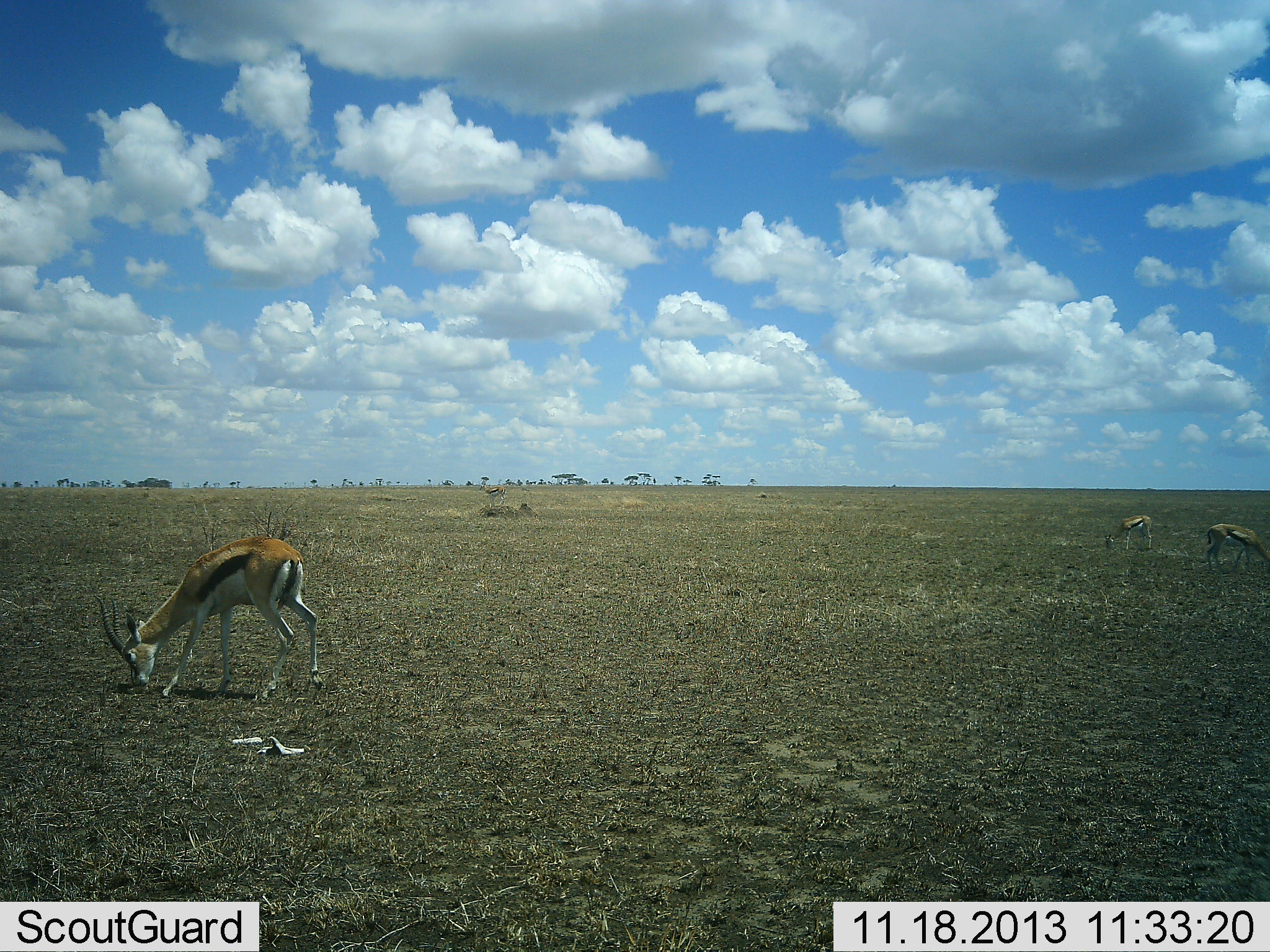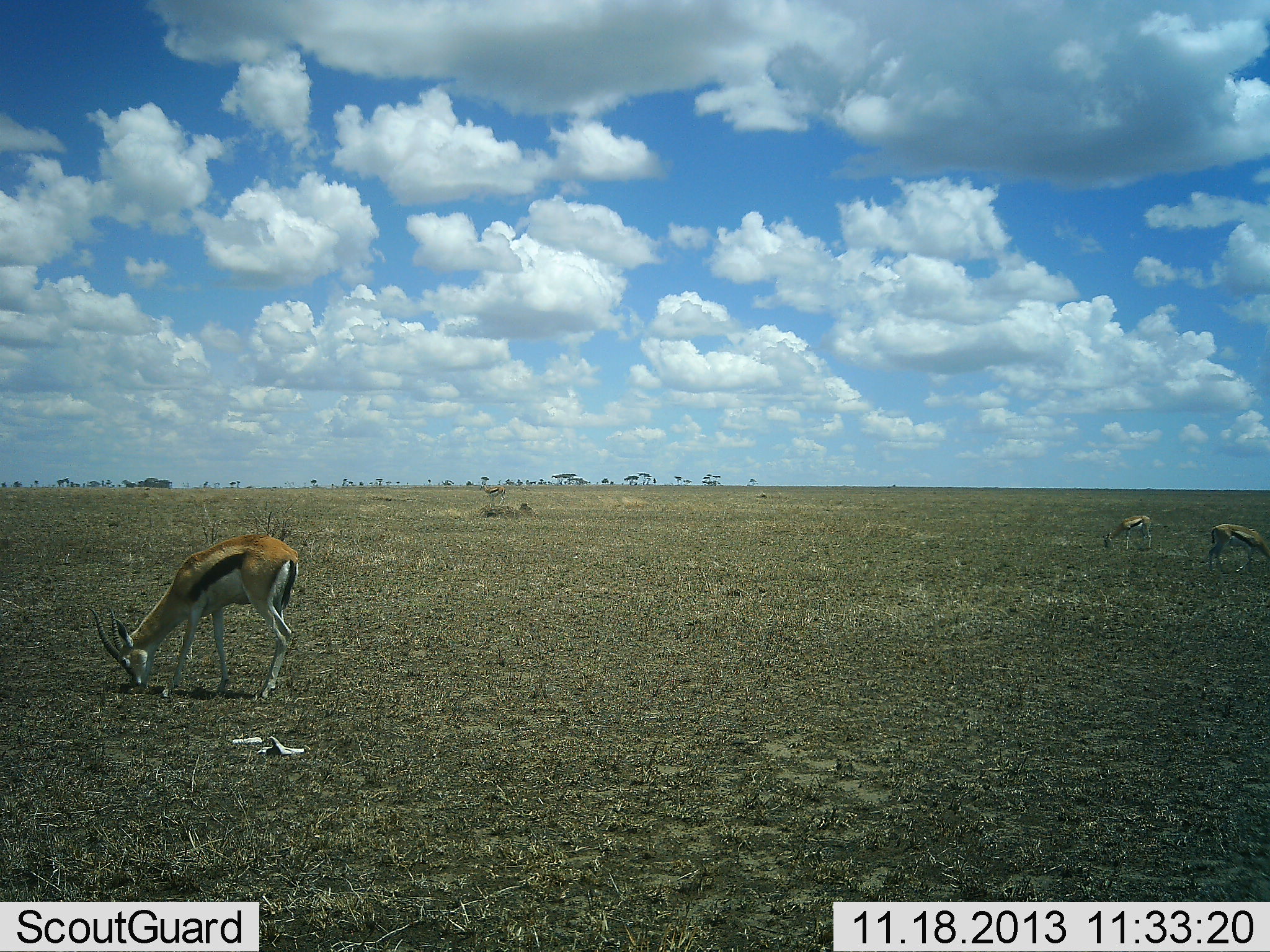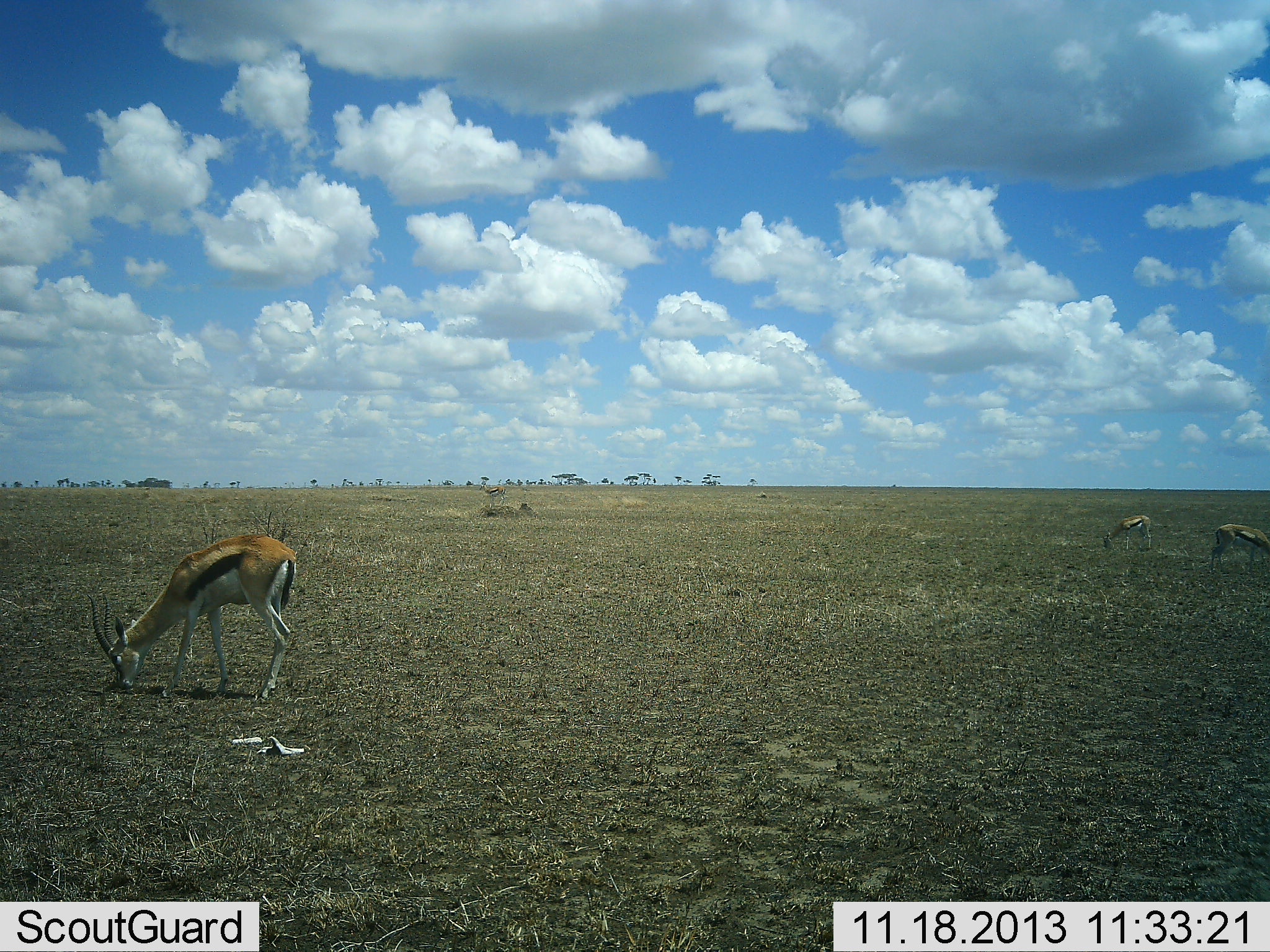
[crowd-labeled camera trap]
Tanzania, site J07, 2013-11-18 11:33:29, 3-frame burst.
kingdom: Animalia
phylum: Chordata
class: Mammalia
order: Artiodactyla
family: Bovidae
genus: Eudorcas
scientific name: Eudorcas thomsonii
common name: thomson's gazelle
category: gazellethomsons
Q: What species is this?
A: Gazellethomsons (thomson's gazelle) (Eudorcas thomsonii).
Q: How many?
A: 3.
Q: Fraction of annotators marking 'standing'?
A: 10%.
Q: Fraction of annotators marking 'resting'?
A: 0%.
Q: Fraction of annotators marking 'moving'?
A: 10%.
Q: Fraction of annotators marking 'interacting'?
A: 0%.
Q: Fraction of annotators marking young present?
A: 0%.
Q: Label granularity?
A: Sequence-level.